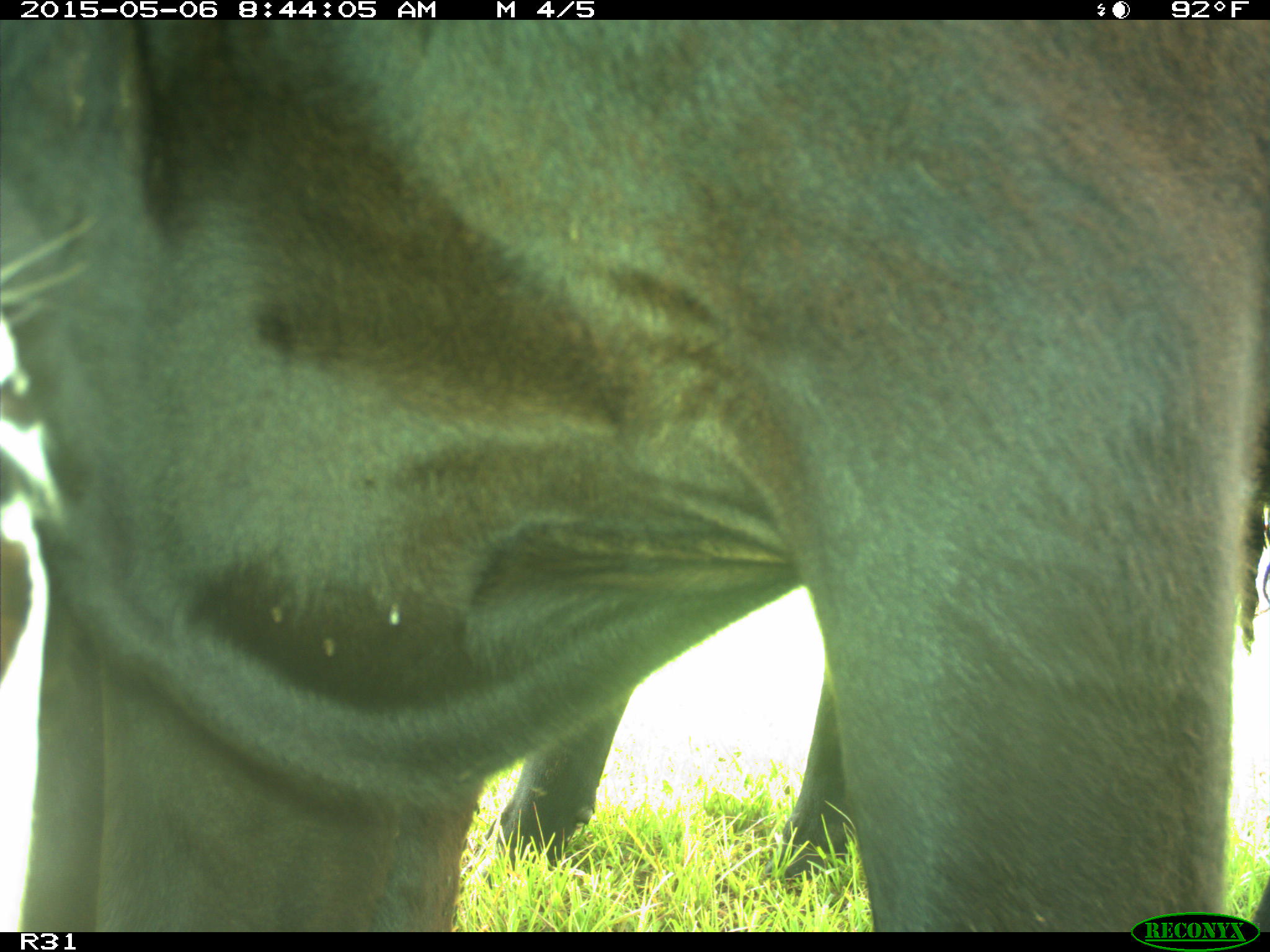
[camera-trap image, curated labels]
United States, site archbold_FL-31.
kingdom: Animalia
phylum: Chordata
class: Mammalia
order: Artiodactyla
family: Bovidae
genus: Bos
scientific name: Bos taurus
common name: domestic cow